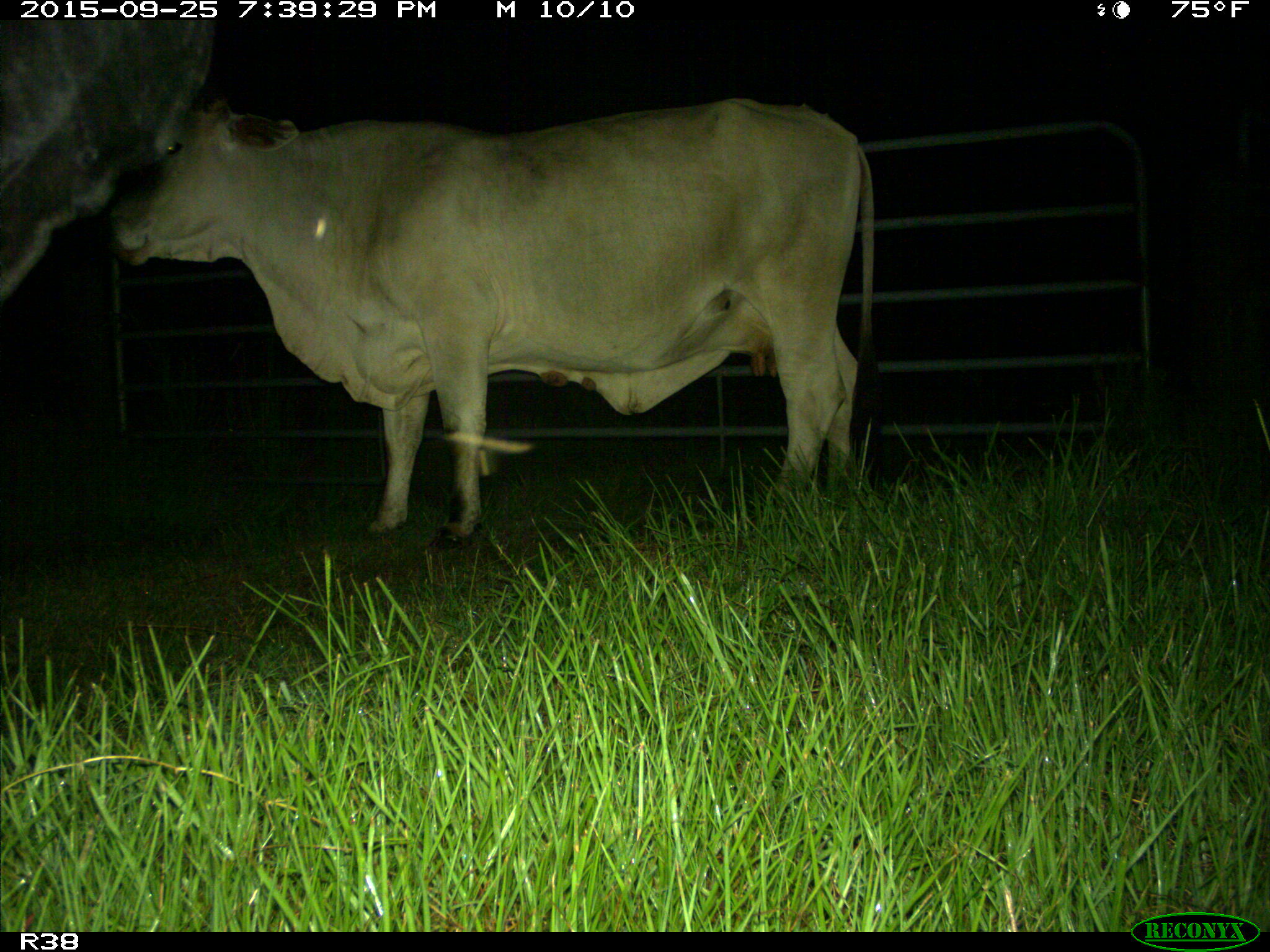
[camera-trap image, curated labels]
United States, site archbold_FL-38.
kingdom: Animalia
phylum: Chordata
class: Mammalia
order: Artiodactyla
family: Bovidae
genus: Bos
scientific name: Bos taurus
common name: domestic cow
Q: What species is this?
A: Bos taurus (domestic cow).